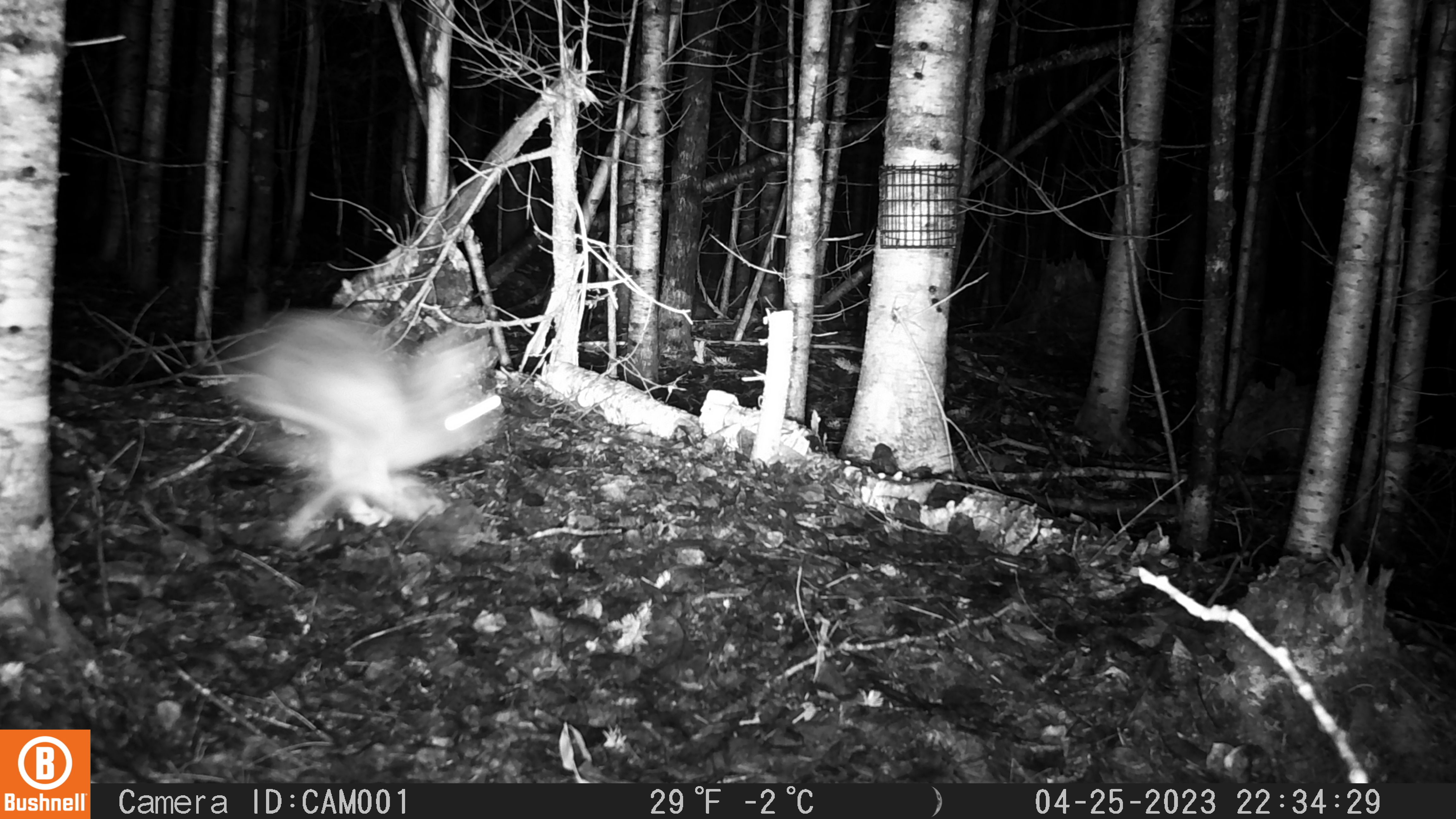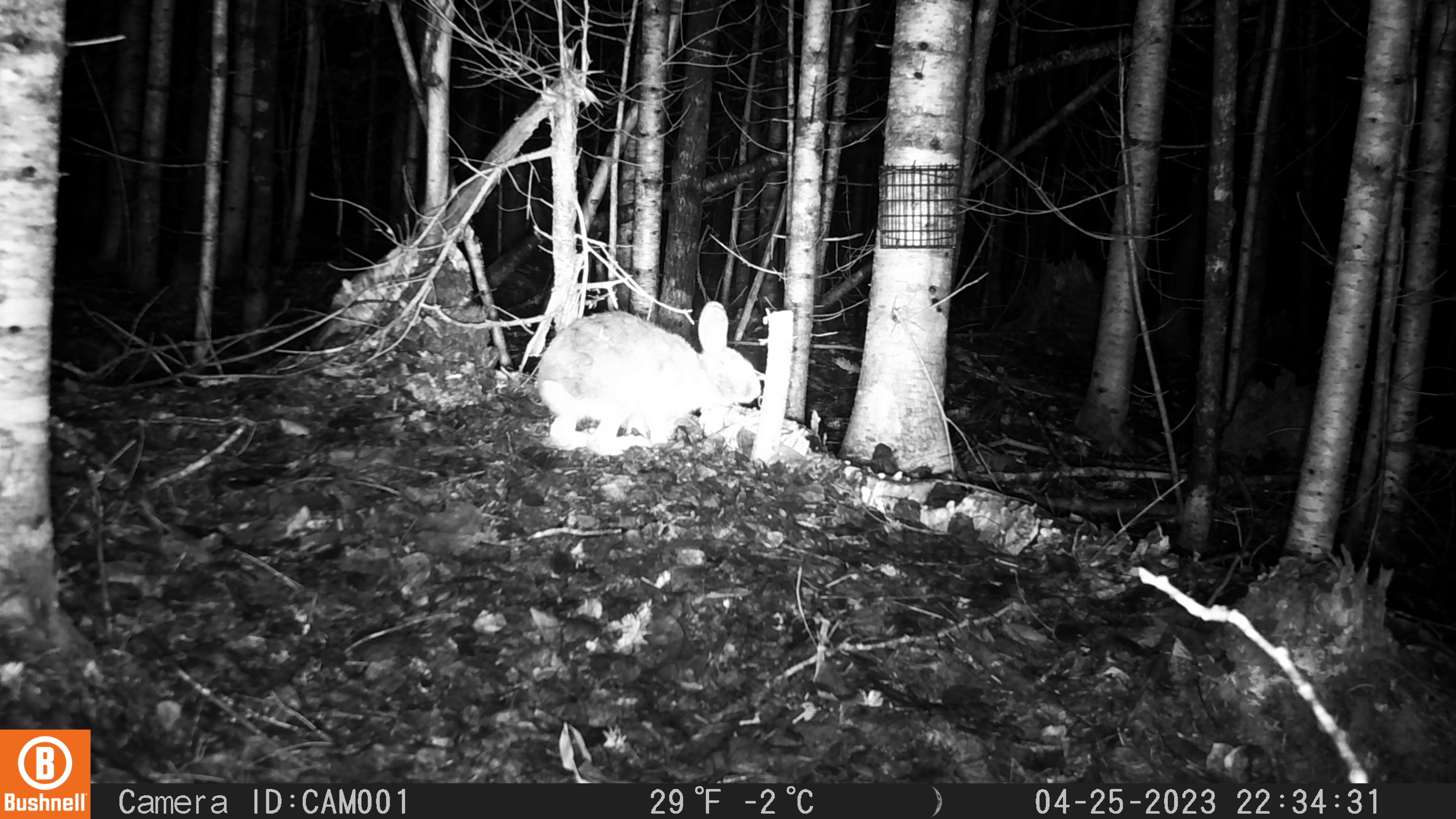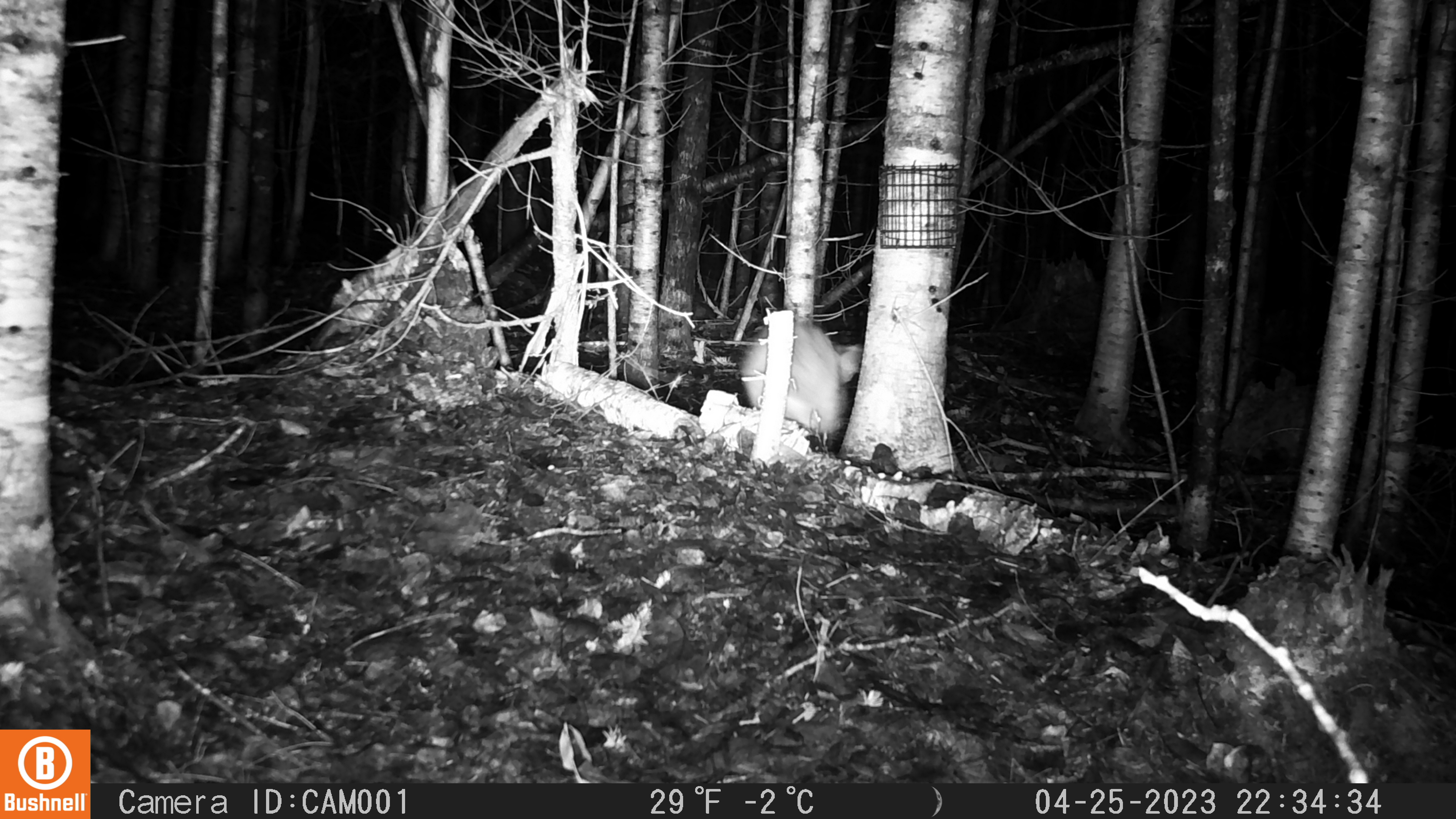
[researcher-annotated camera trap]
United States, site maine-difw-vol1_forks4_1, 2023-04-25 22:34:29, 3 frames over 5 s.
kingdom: Animalia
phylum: Chordata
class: Mammalia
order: Lagomorpha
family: Leporidae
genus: Lepus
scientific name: Lepus americanus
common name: snowshoe hare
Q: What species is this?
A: Snowshoe hare (Lepus americanus).